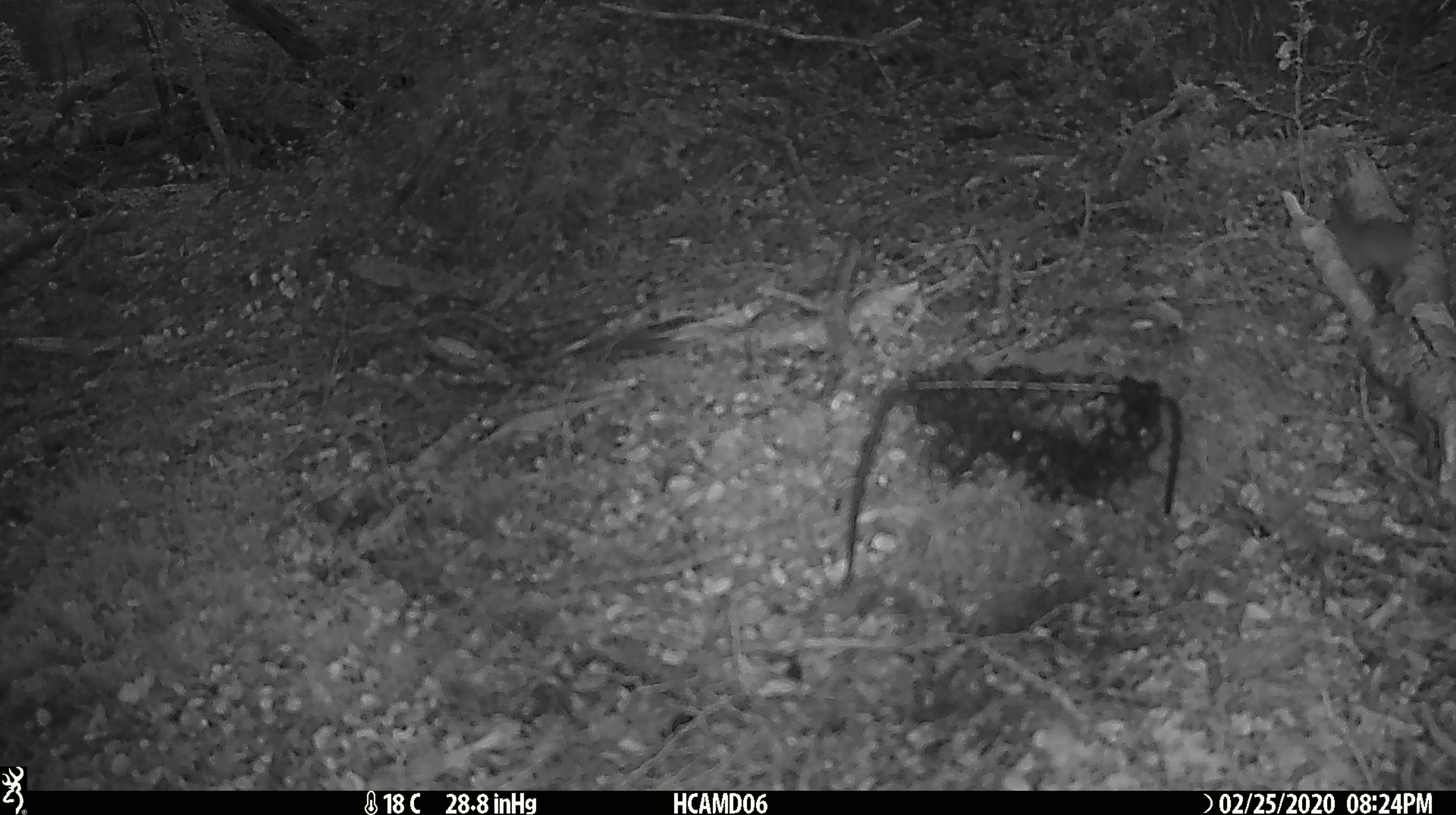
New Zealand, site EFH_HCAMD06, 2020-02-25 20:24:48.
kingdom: Animalia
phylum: Chordata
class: Mammalia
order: Rodentia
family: Muridae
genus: Mus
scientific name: Mus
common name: mouse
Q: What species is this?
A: Mouse (Mus).